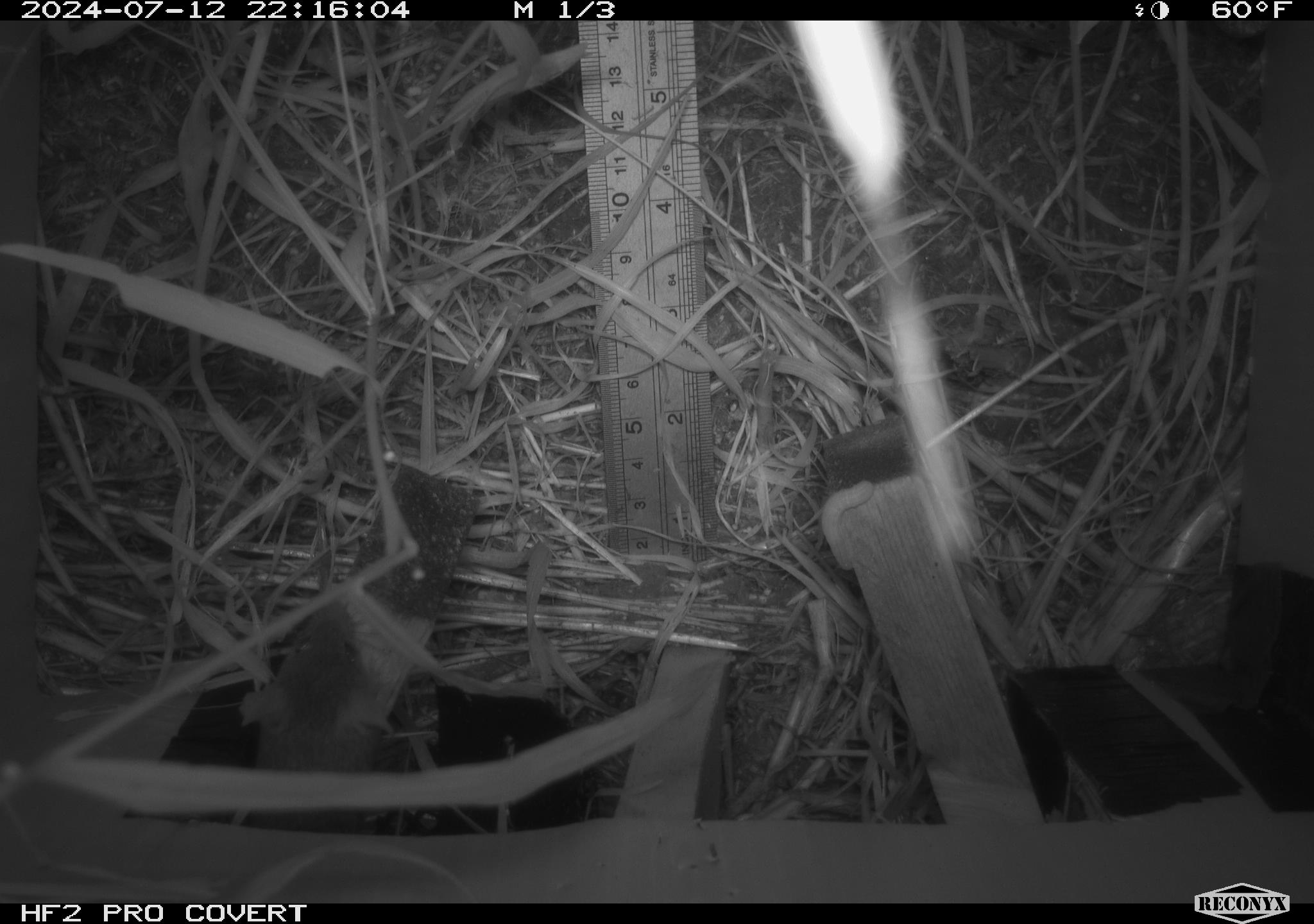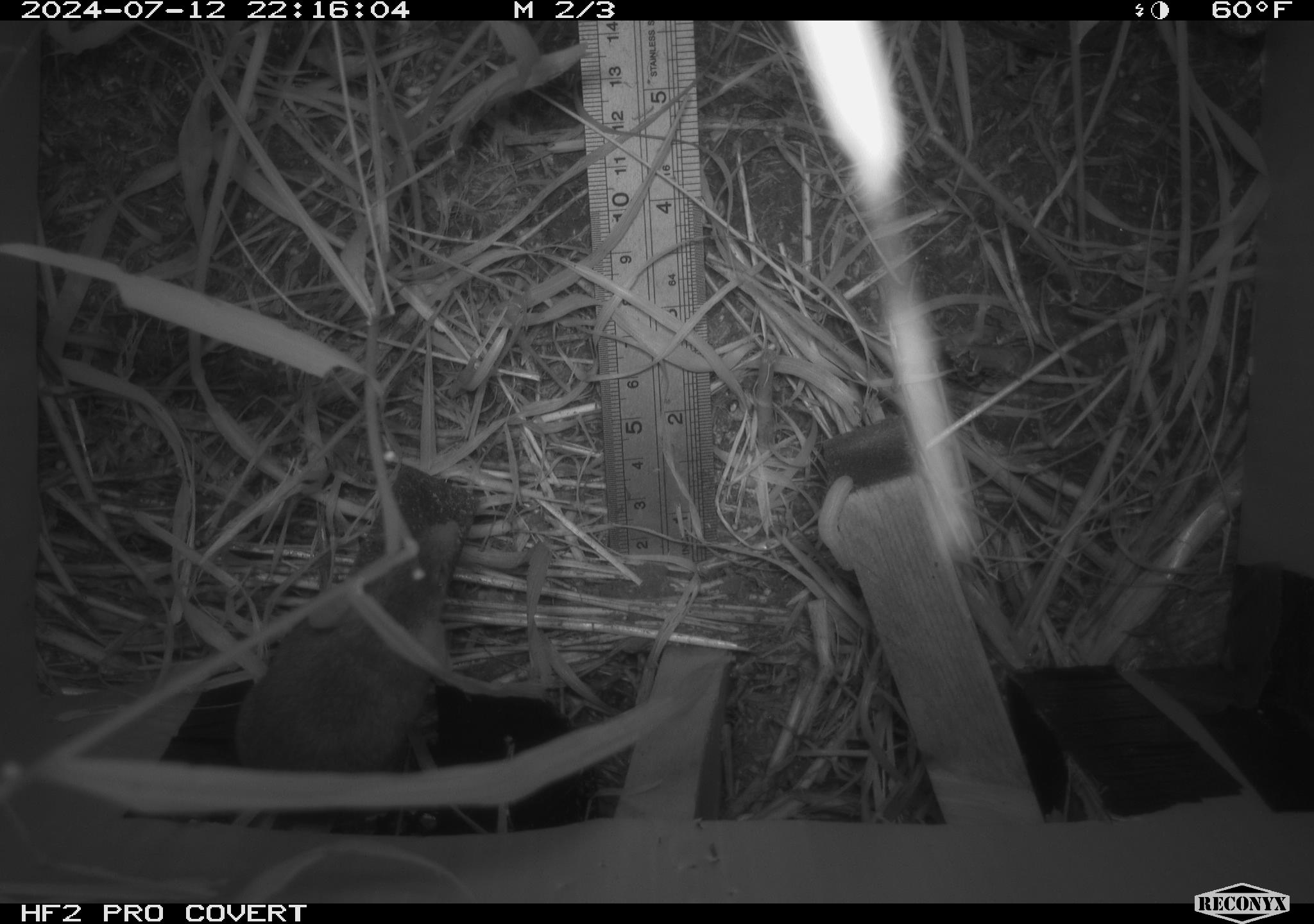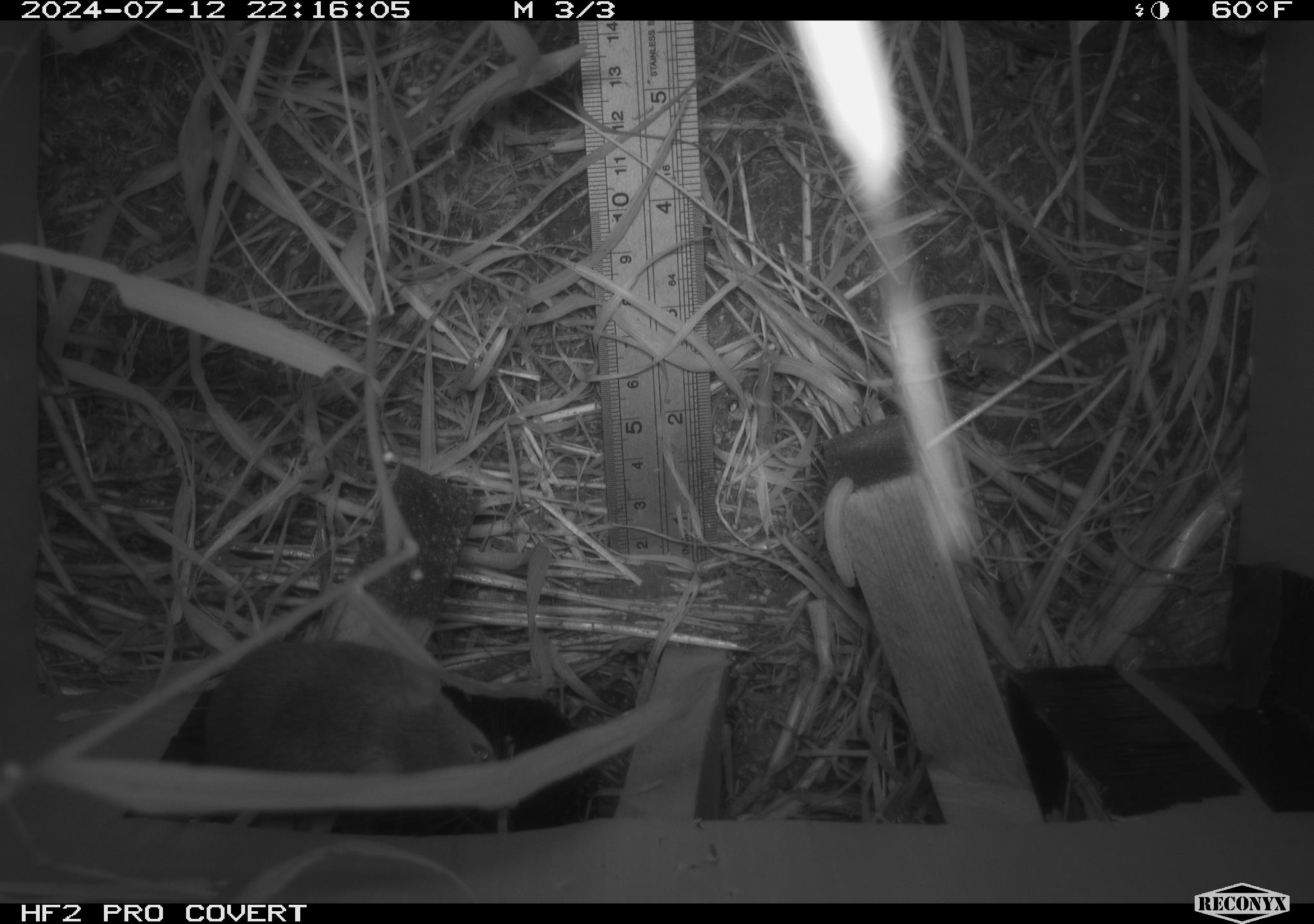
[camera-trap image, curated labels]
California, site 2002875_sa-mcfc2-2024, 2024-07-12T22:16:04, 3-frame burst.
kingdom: Animalia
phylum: Chordata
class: Mammalia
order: Rodentia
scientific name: Rodentia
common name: rodent